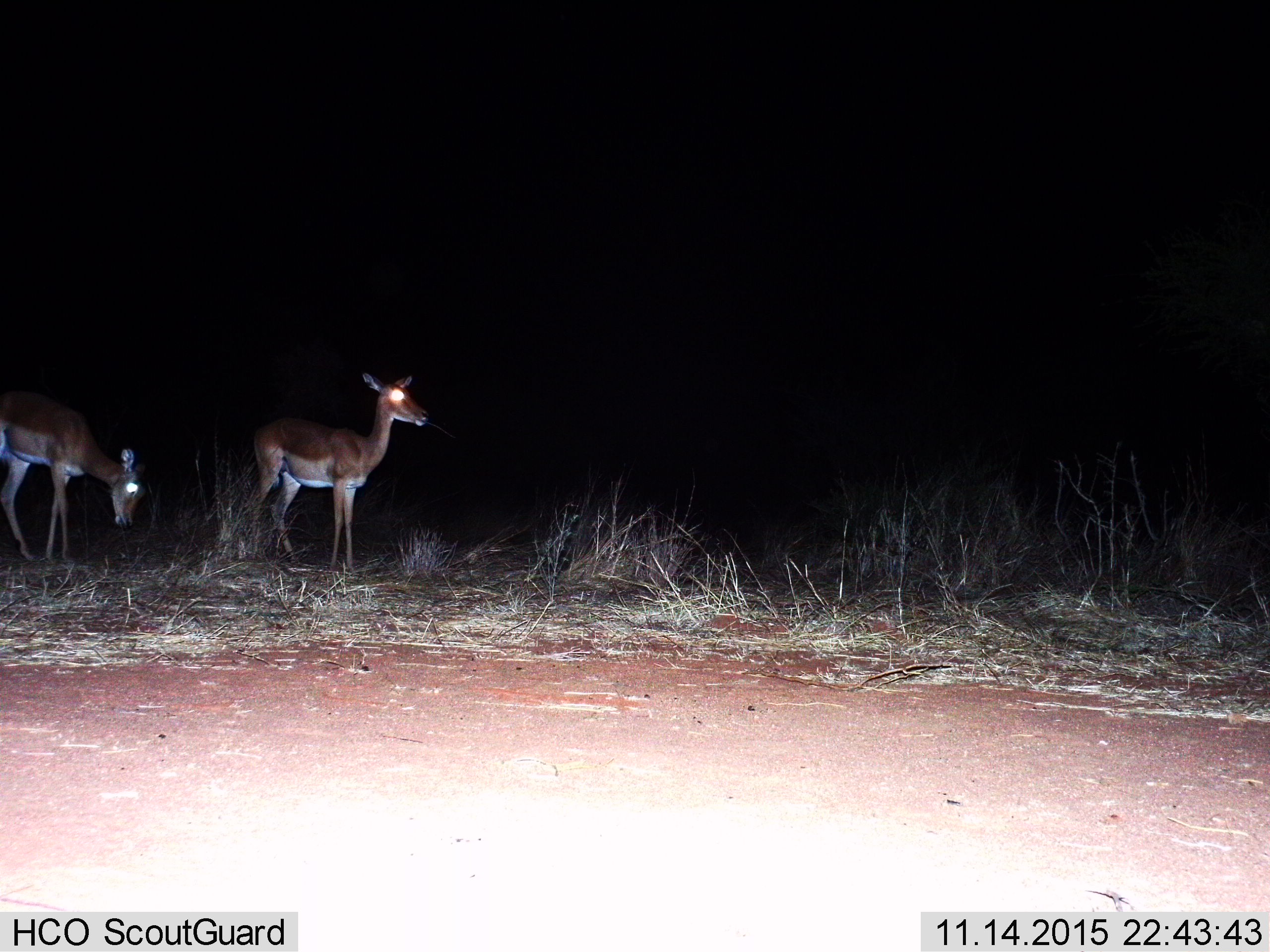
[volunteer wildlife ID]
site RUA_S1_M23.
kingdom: Animalia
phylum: Chordata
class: Mammalia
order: Artiodactyla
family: Bovidae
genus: Aepyceros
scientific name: Aepyceros melampus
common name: impala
Impala (Aepyceros melampus), count 2. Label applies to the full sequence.